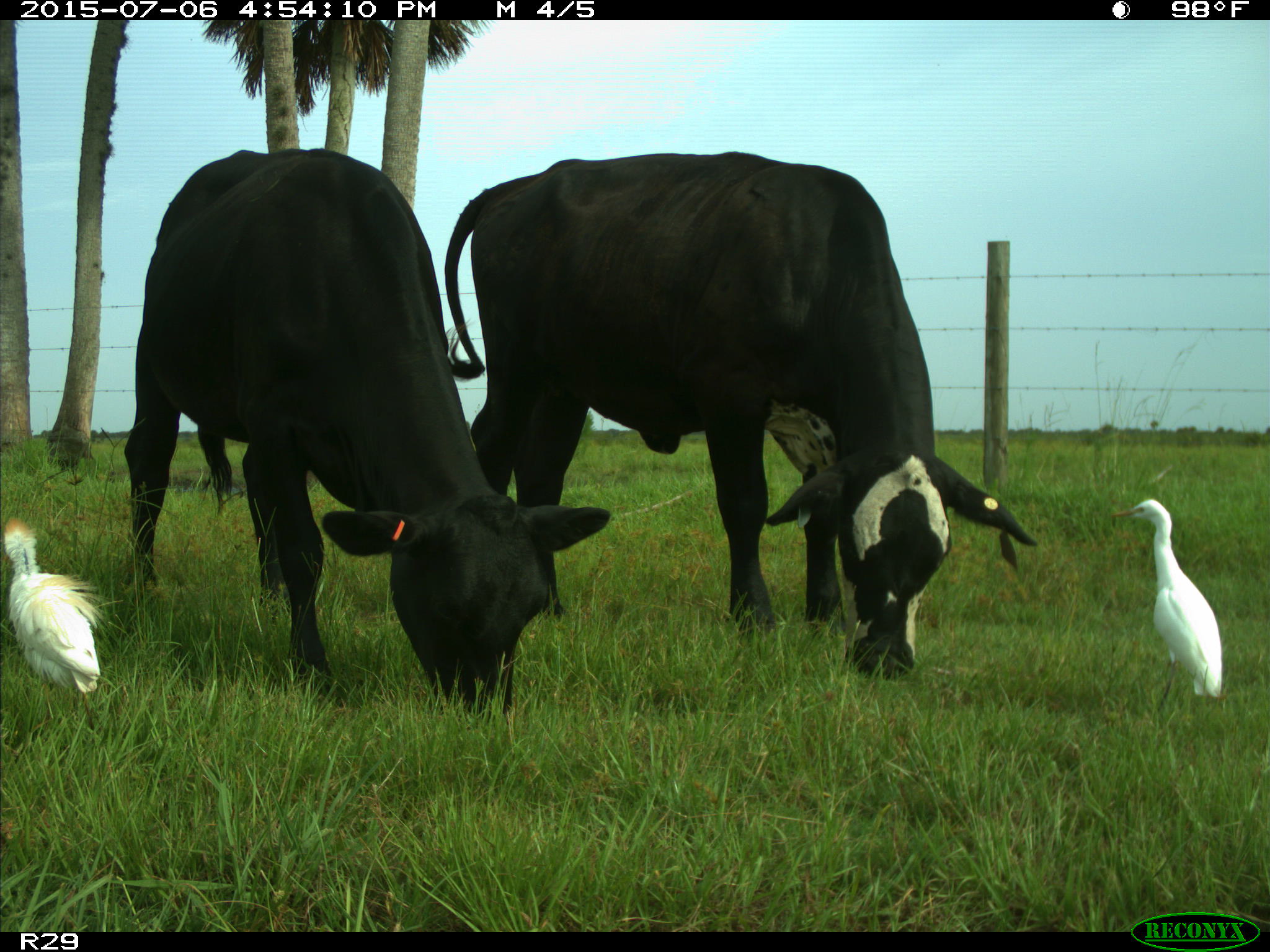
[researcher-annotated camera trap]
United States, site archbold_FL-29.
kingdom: Animalia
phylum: Chordata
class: Mammalia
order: Artiodactyla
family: Bovidae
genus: Bos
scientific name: Bos taurus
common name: domestic cow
Bos taurus (domestic cow).